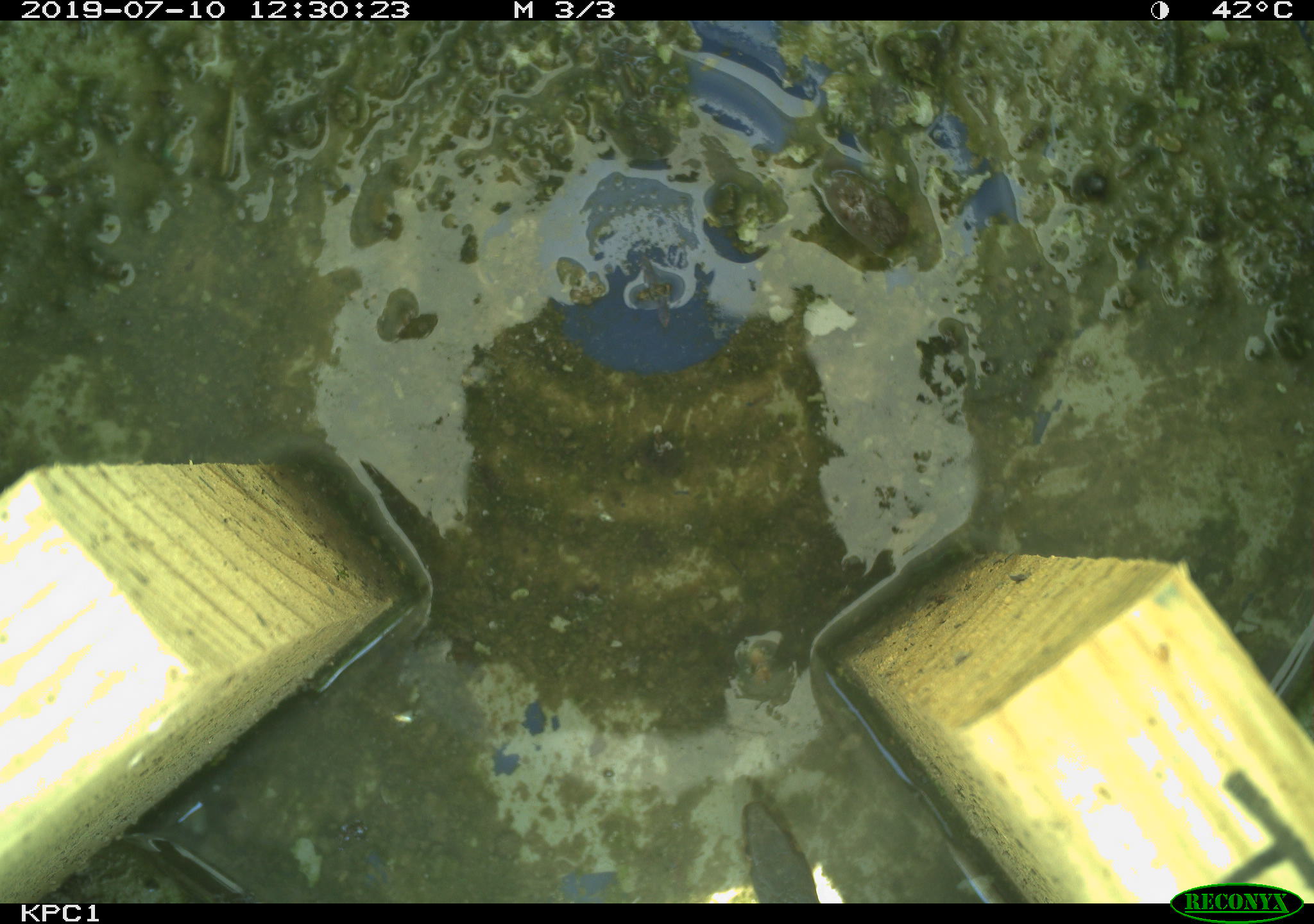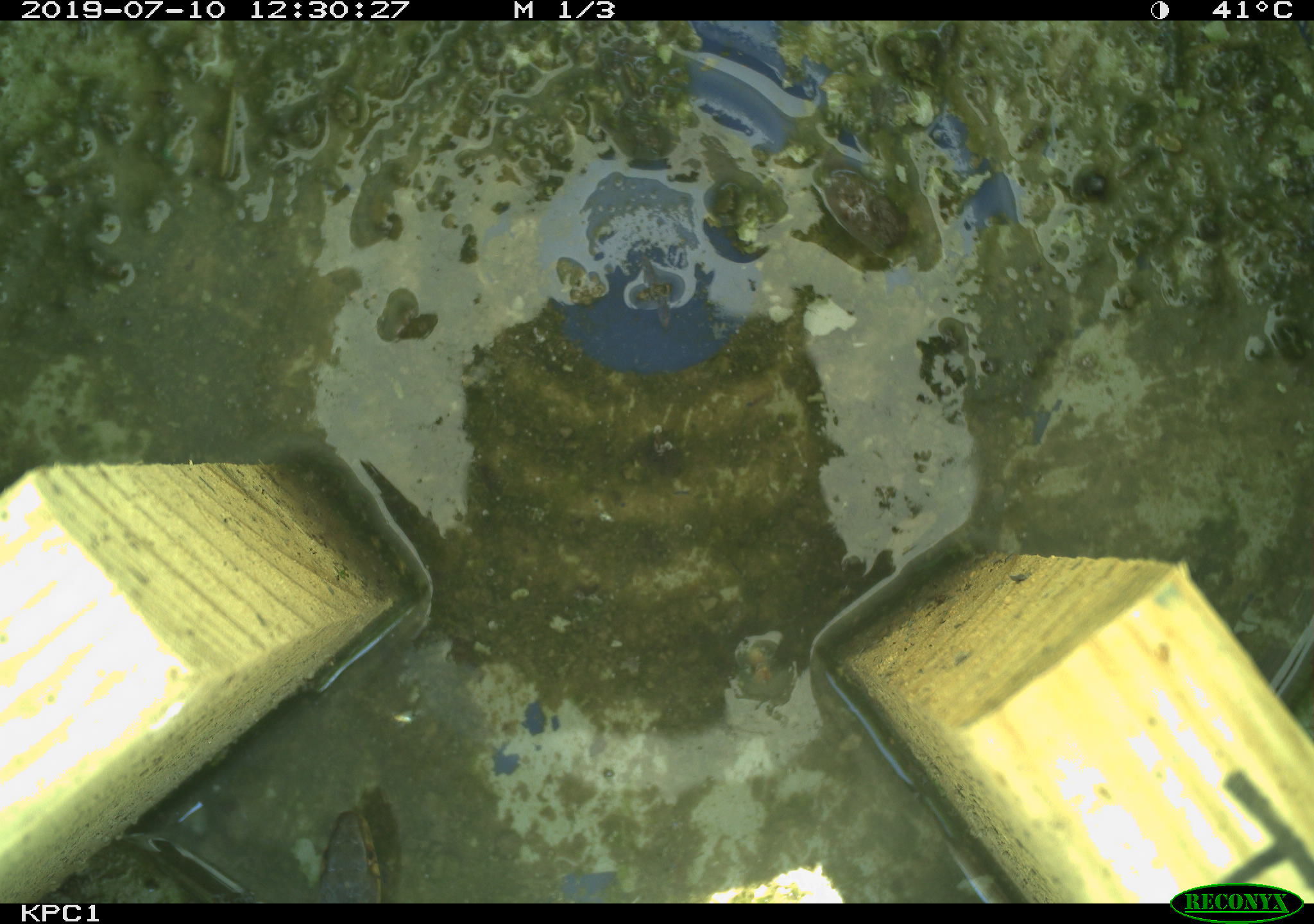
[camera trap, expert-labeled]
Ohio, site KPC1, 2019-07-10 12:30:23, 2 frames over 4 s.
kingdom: Animalia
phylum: Chordata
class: Reptilia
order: Squamata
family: Colubridae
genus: Thamnophis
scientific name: Thamnophis sirtalis sirtalis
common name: eastern gartersnake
Eastern gartersnake (Thamnophis sirtalis sirtalis).